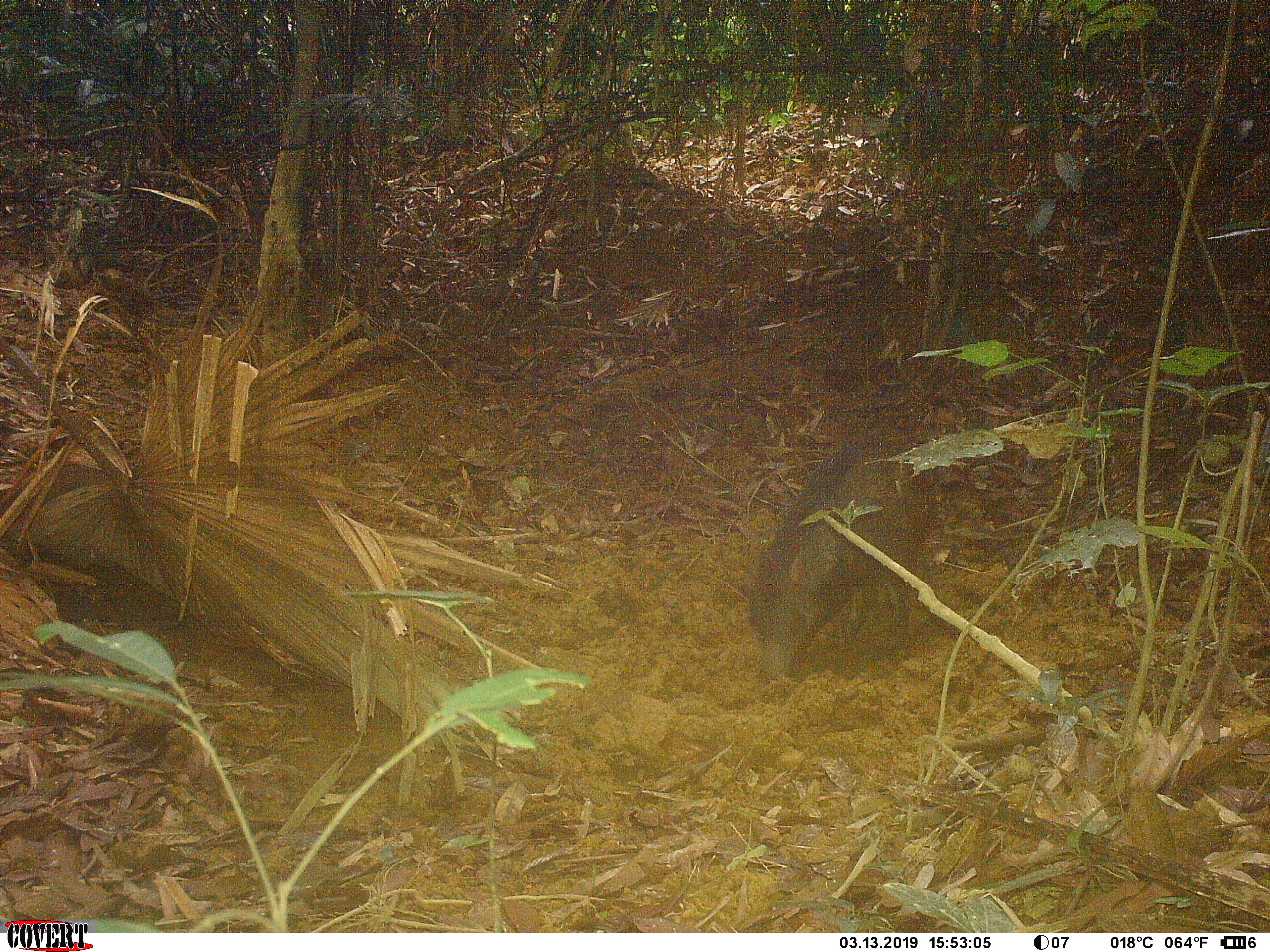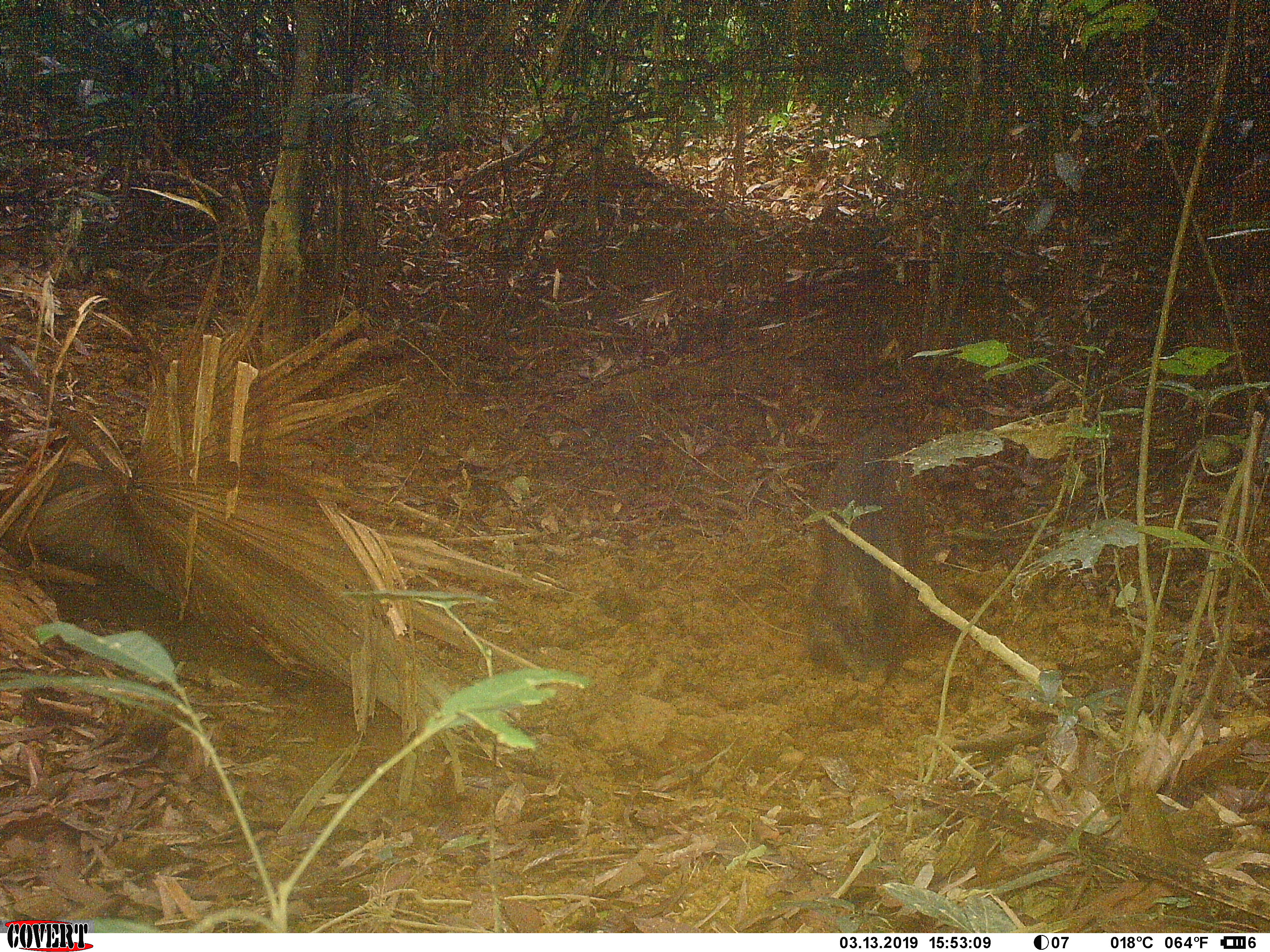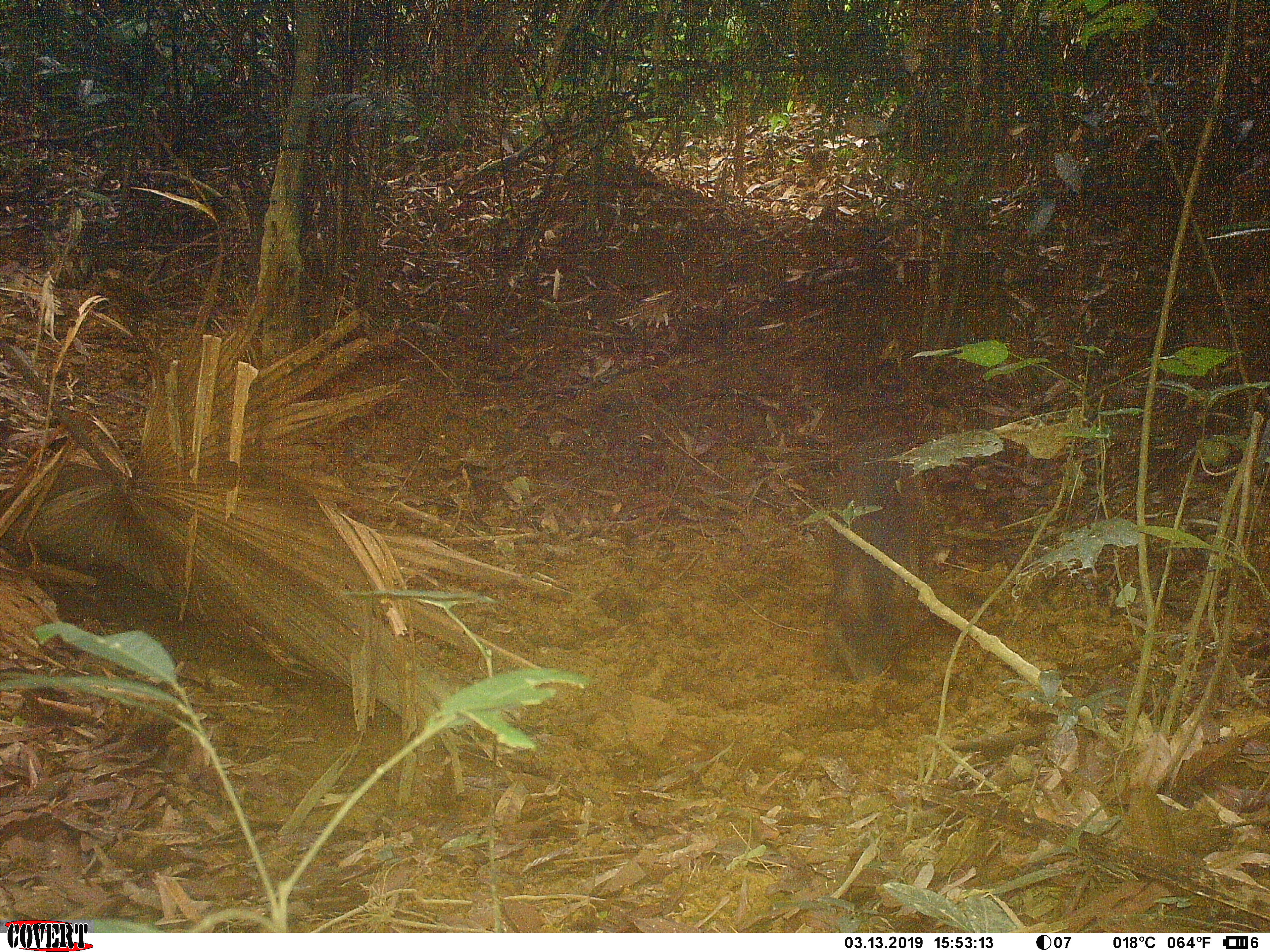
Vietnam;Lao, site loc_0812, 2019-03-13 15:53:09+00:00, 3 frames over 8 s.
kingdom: Animalia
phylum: Chordata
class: Mammalia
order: Artiodactyla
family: Suidae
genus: Sus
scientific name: Sus scrofa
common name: eurasian wild pig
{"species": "eurasian wild pig (Sus scrofa)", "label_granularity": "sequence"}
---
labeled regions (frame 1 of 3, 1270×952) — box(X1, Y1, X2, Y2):
eurasian wild pig: box(747, 435, 937, 681)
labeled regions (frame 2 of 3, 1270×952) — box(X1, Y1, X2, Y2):
eurasian wild pig: box(806, 429, 921, 679)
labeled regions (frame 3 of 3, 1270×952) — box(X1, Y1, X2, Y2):
eurasian wild pig: box(823, 436, 934, 684)